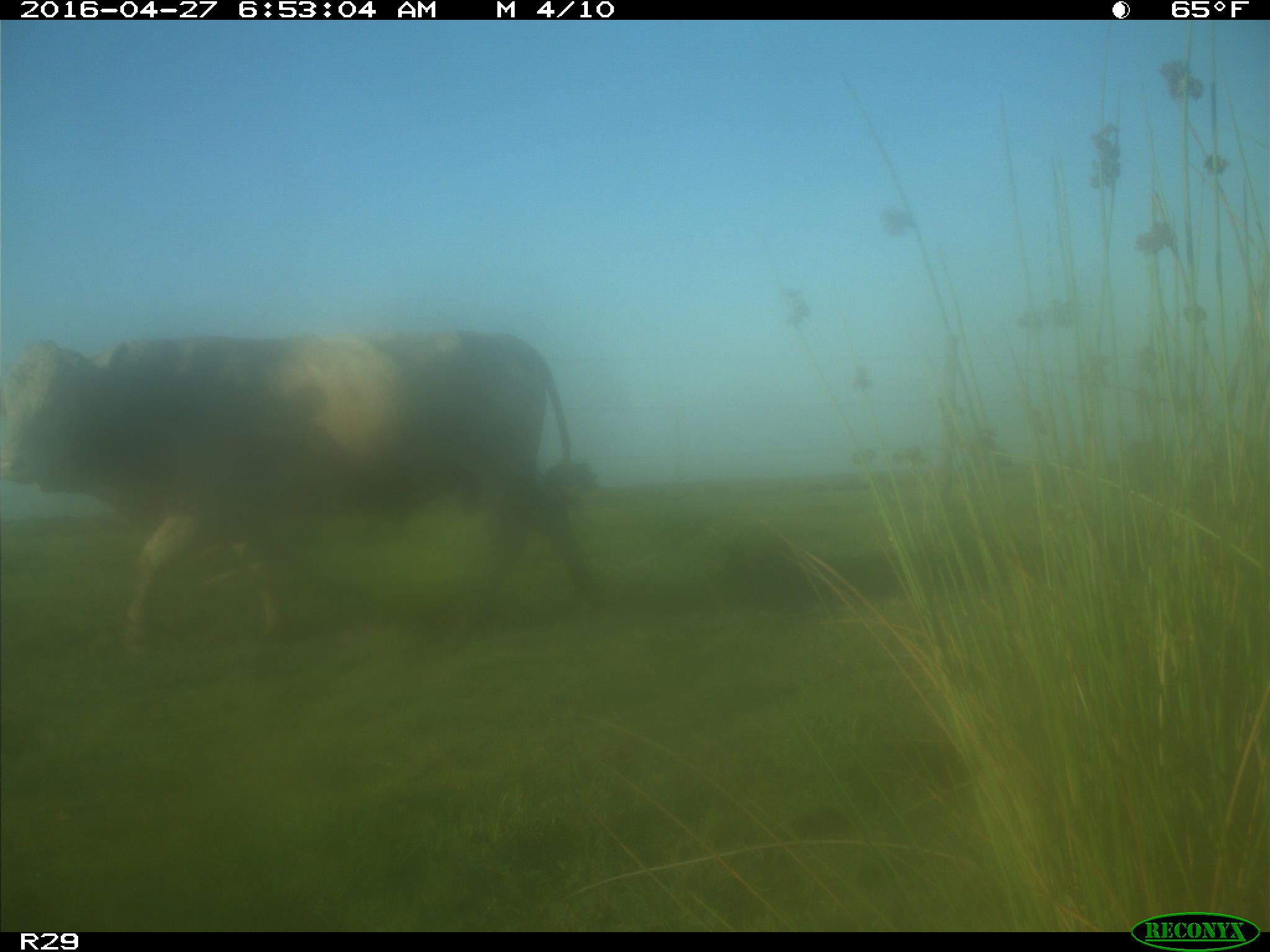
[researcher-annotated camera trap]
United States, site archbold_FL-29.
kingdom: Animalia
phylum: Chordata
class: Mammalia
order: Artiodactyla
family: Bovidae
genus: Bos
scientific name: Bos taurus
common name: domestic cow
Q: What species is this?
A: Bos taurus (domestic cow).